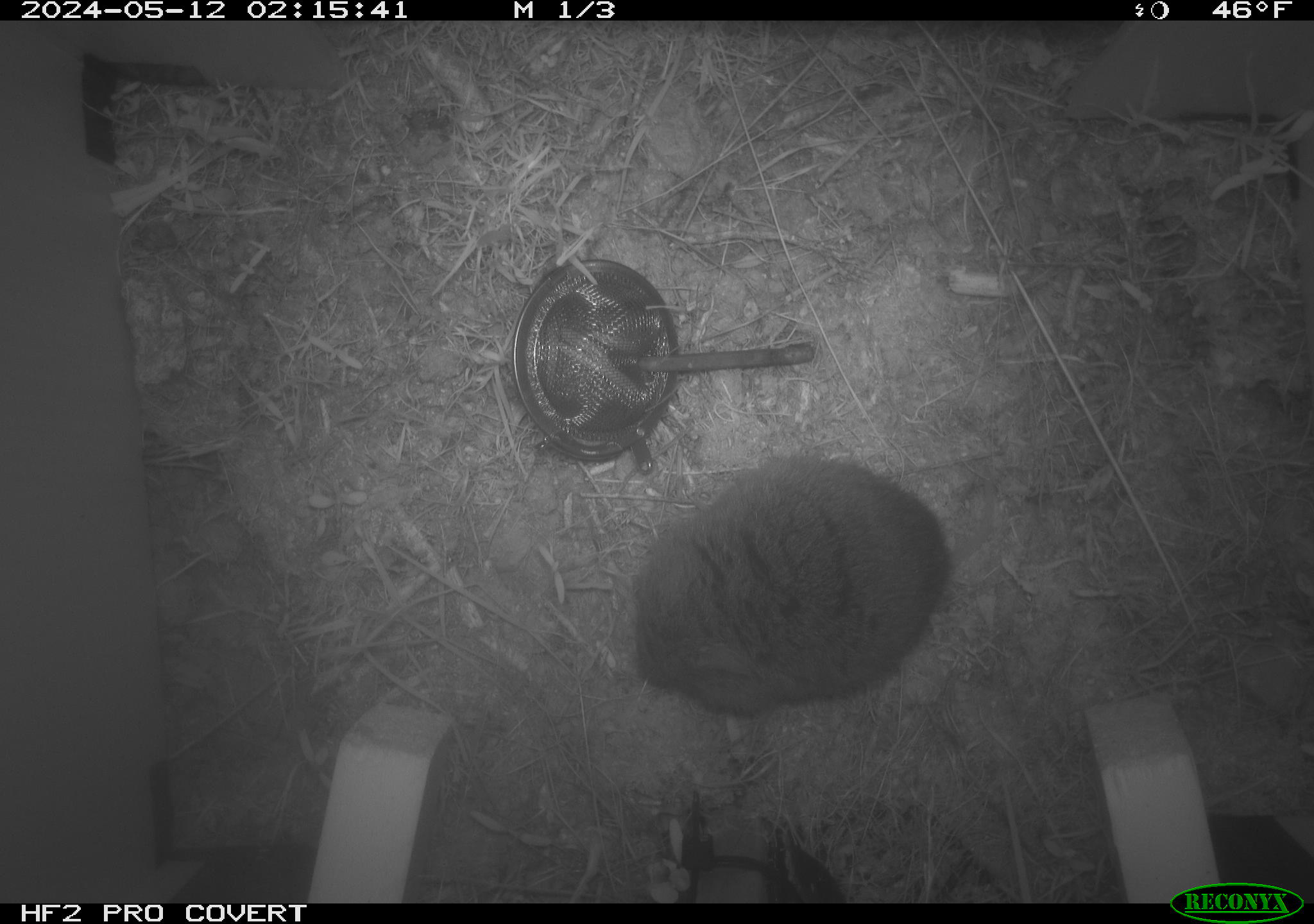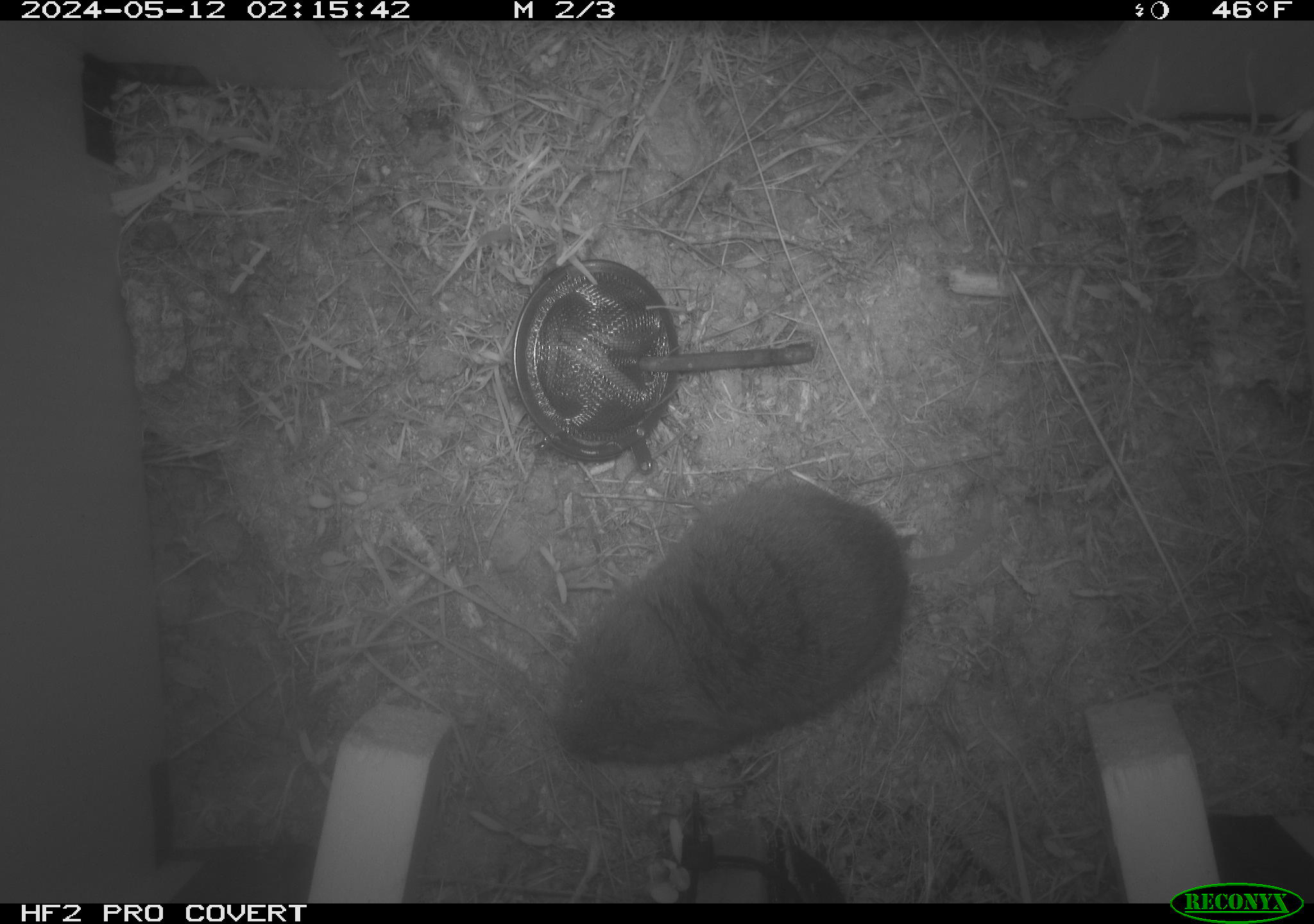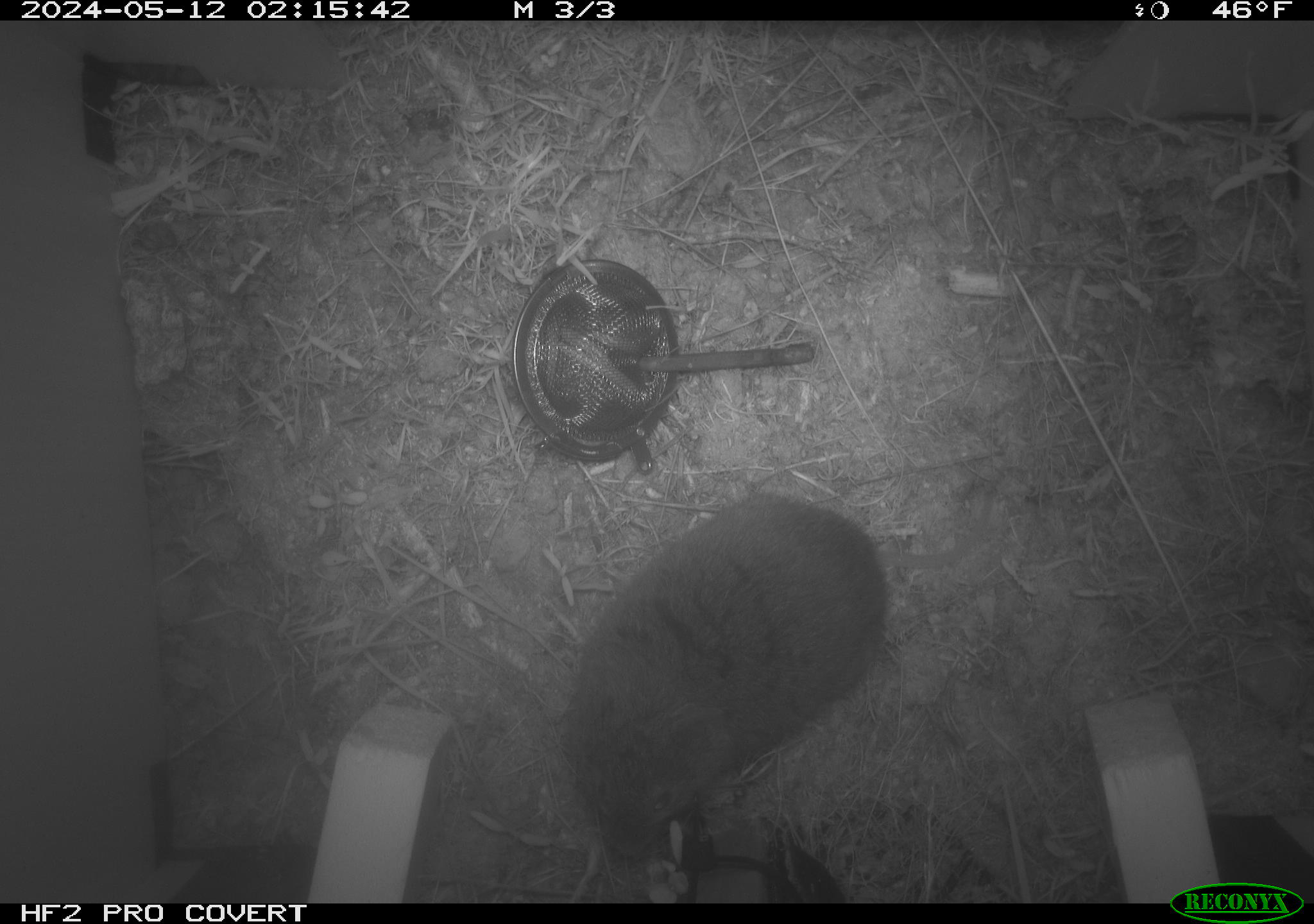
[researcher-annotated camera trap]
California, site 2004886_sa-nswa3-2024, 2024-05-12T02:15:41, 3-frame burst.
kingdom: Animalia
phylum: Chordata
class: Mammalia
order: Rodentia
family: Cricetidae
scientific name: Arvicolinae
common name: voles, lemmings, and muskrats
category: arvicolinae subfamily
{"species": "arvicolinae subfamily (voles, lemmings, and muskrats) (Arvicolinae)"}